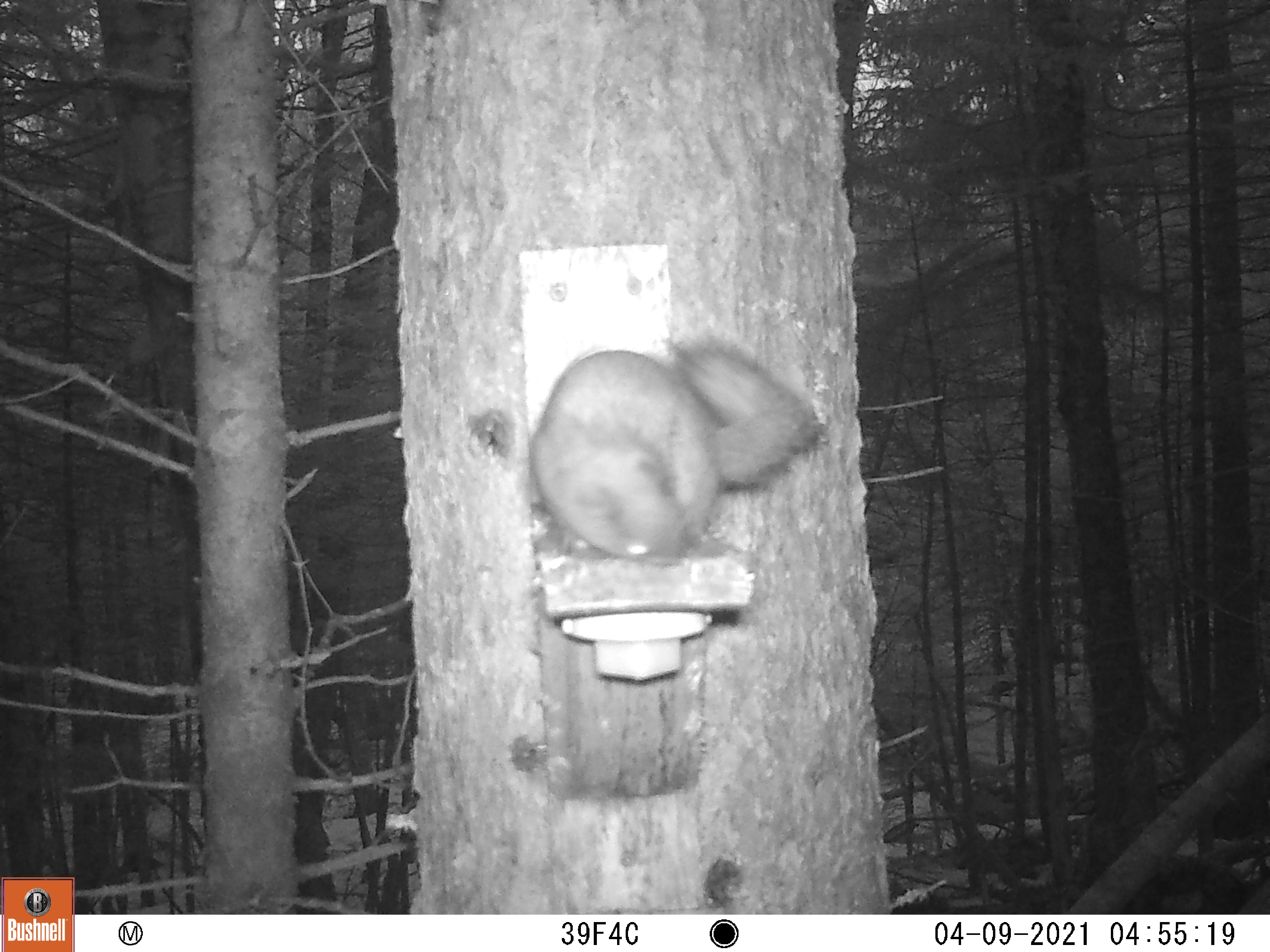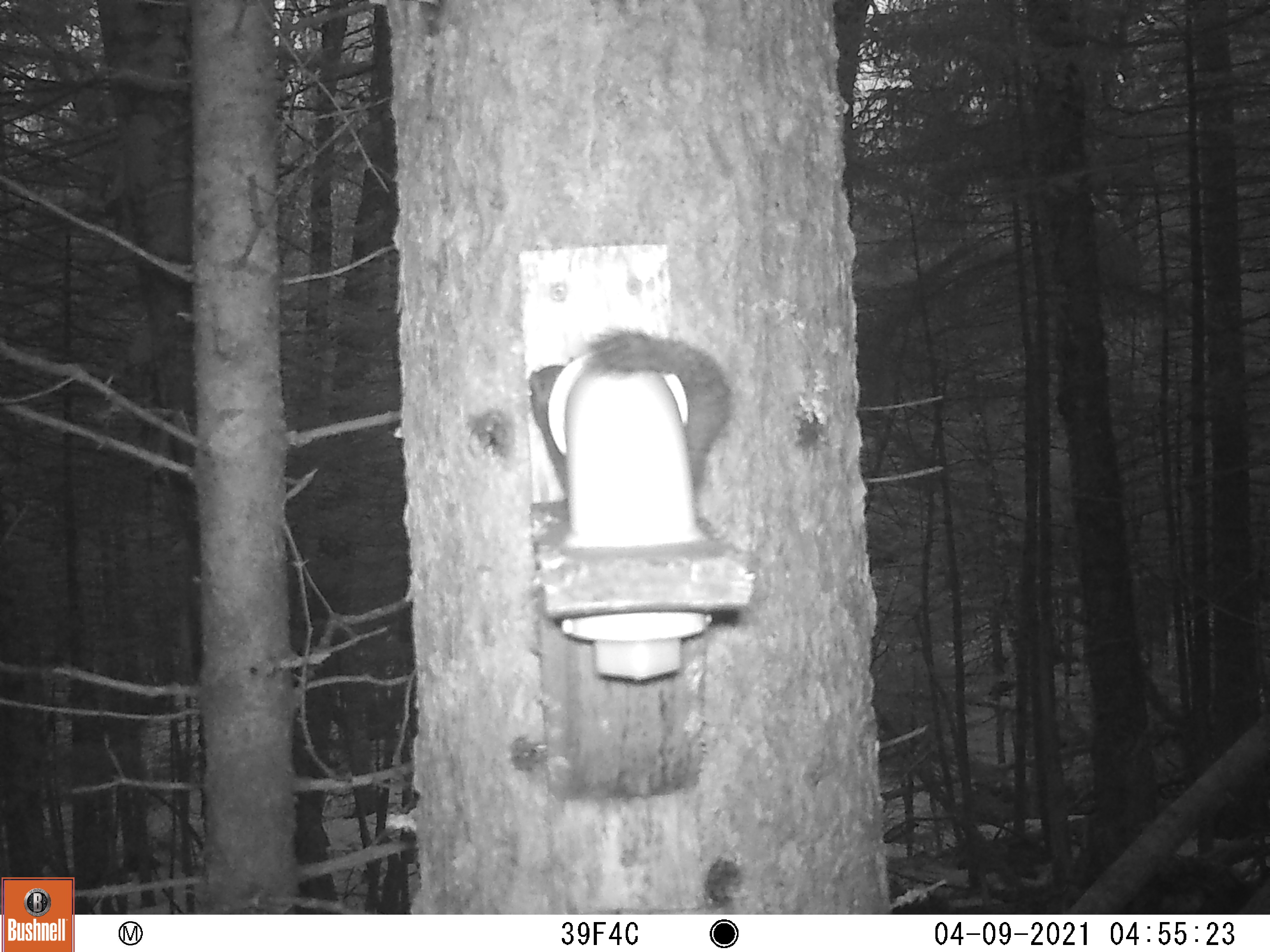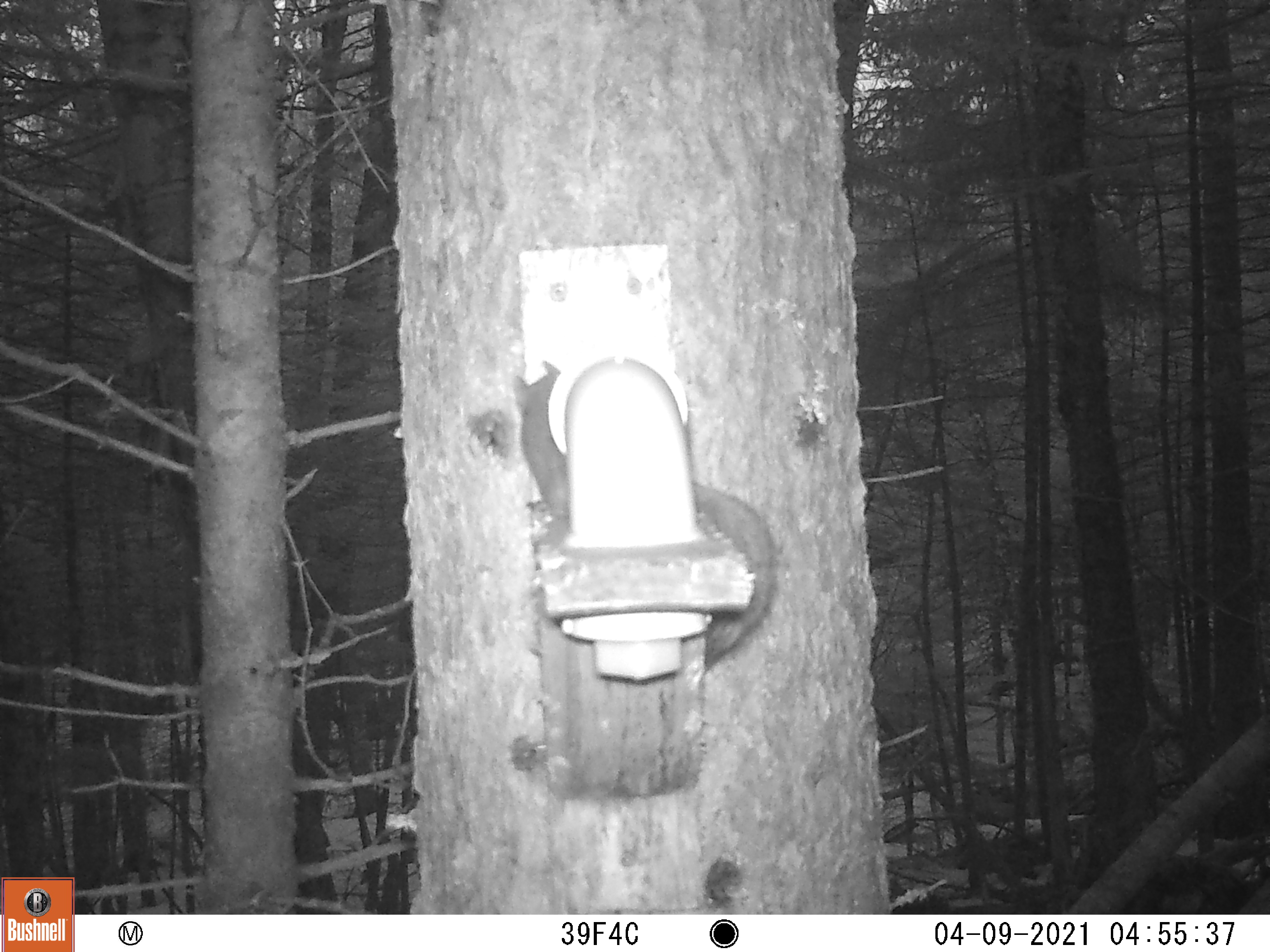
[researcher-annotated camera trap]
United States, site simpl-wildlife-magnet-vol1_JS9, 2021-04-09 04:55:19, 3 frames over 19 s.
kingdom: Animalia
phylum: Chordata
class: Mammalia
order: Rodentia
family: Sciuridae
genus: Tamiasciurus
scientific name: Tamiasciurus hudsonicus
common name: red squirrel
Red squirrel (Tamiasciurus hudsonicus).